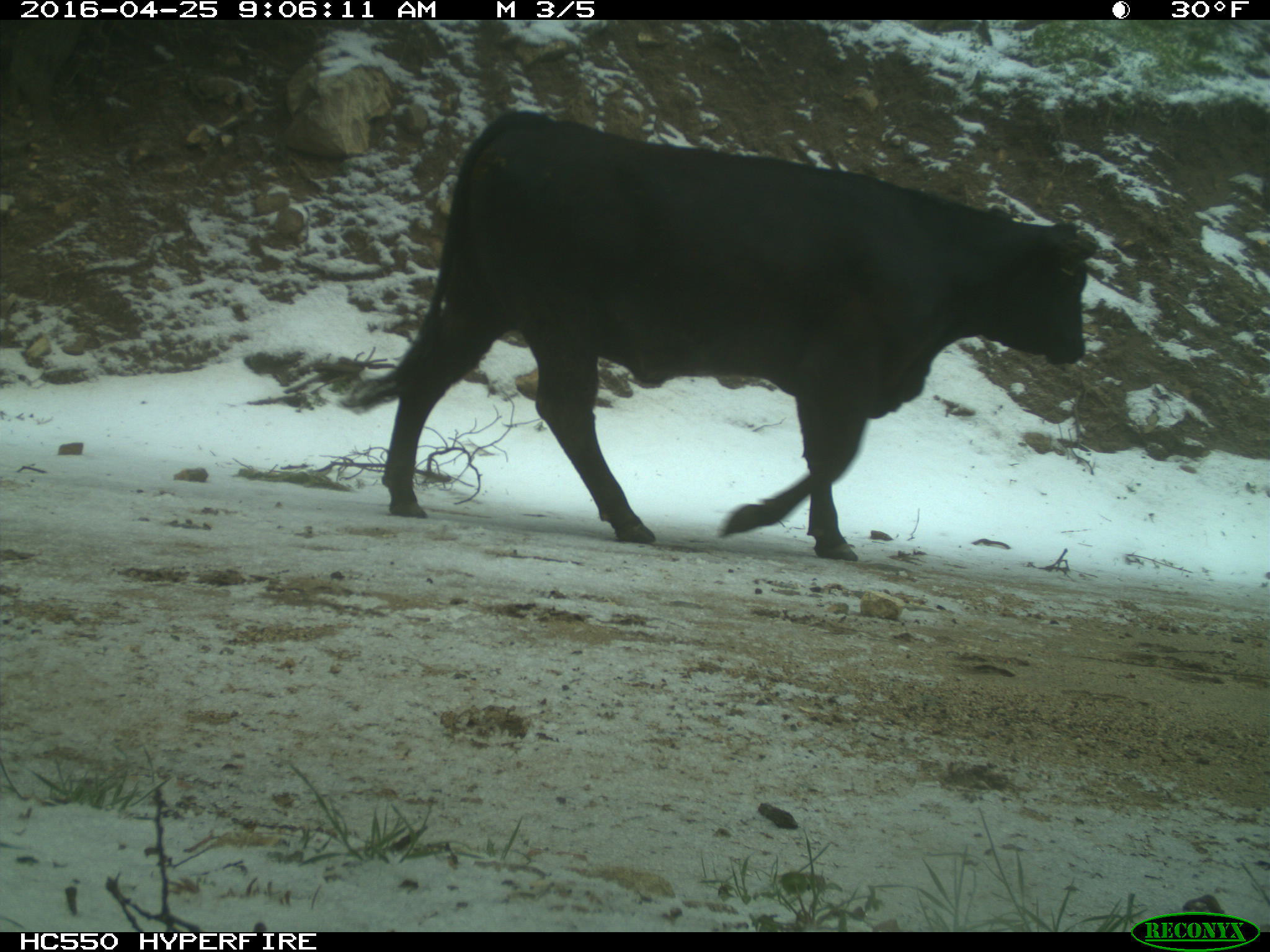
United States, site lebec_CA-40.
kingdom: Animalia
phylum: Chordata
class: Mammalia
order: Artiodactyla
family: Bovidae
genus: Bos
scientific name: Bos taurus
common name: domestic cow